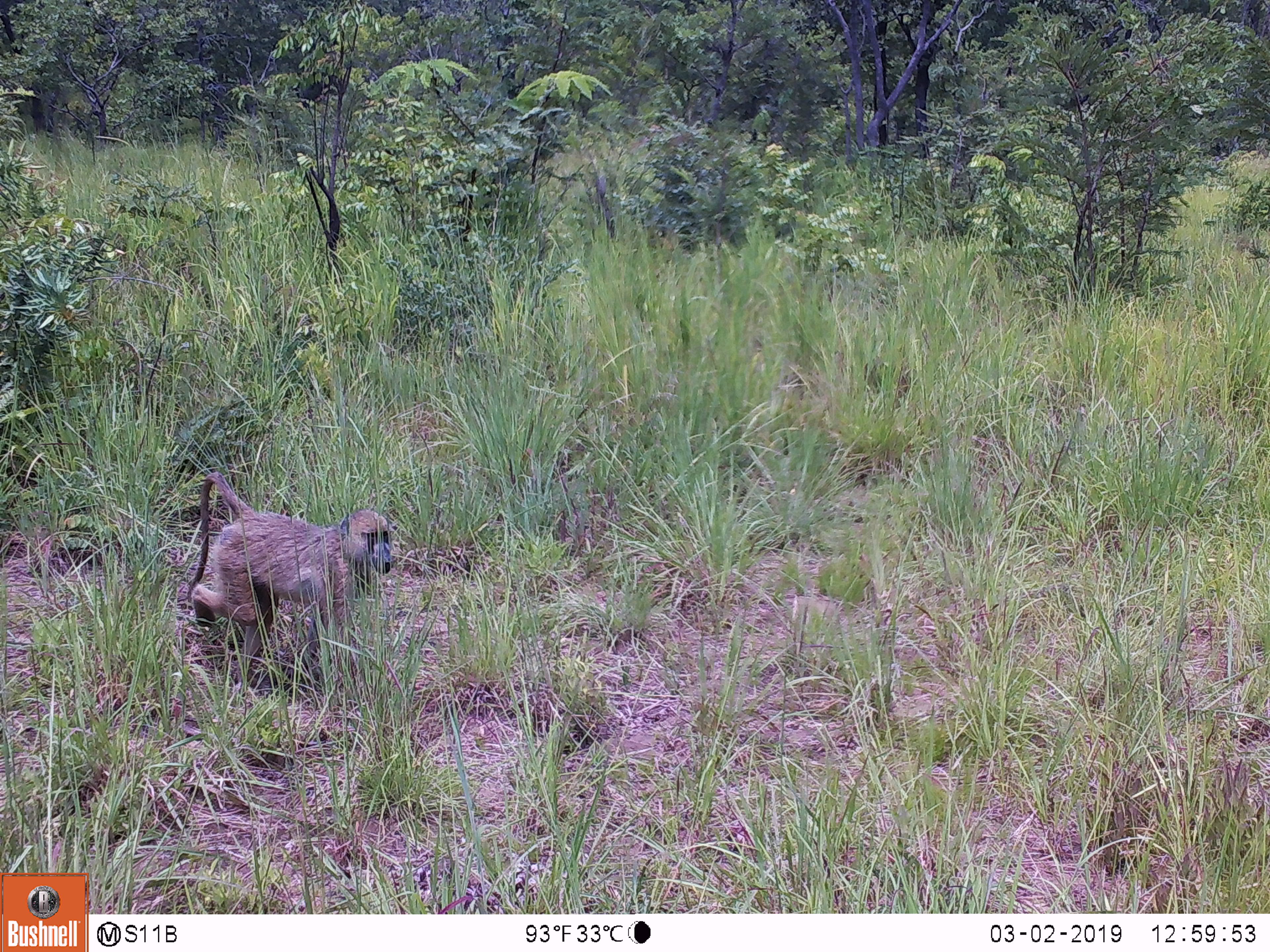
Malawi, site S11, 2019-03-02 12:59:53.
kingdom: Animalia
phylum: Chordata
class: Mammalia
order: Primates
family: Cercopithecidae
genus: Papio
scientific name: Papio cynocephalus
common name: yellow baboon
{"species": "yellow baboon (Papio cynocephalus)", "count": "1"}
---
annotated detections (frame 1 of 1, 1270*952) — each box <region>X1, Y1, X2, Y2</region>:
yellow baboon: <region>184, 458, 403, 686</region>